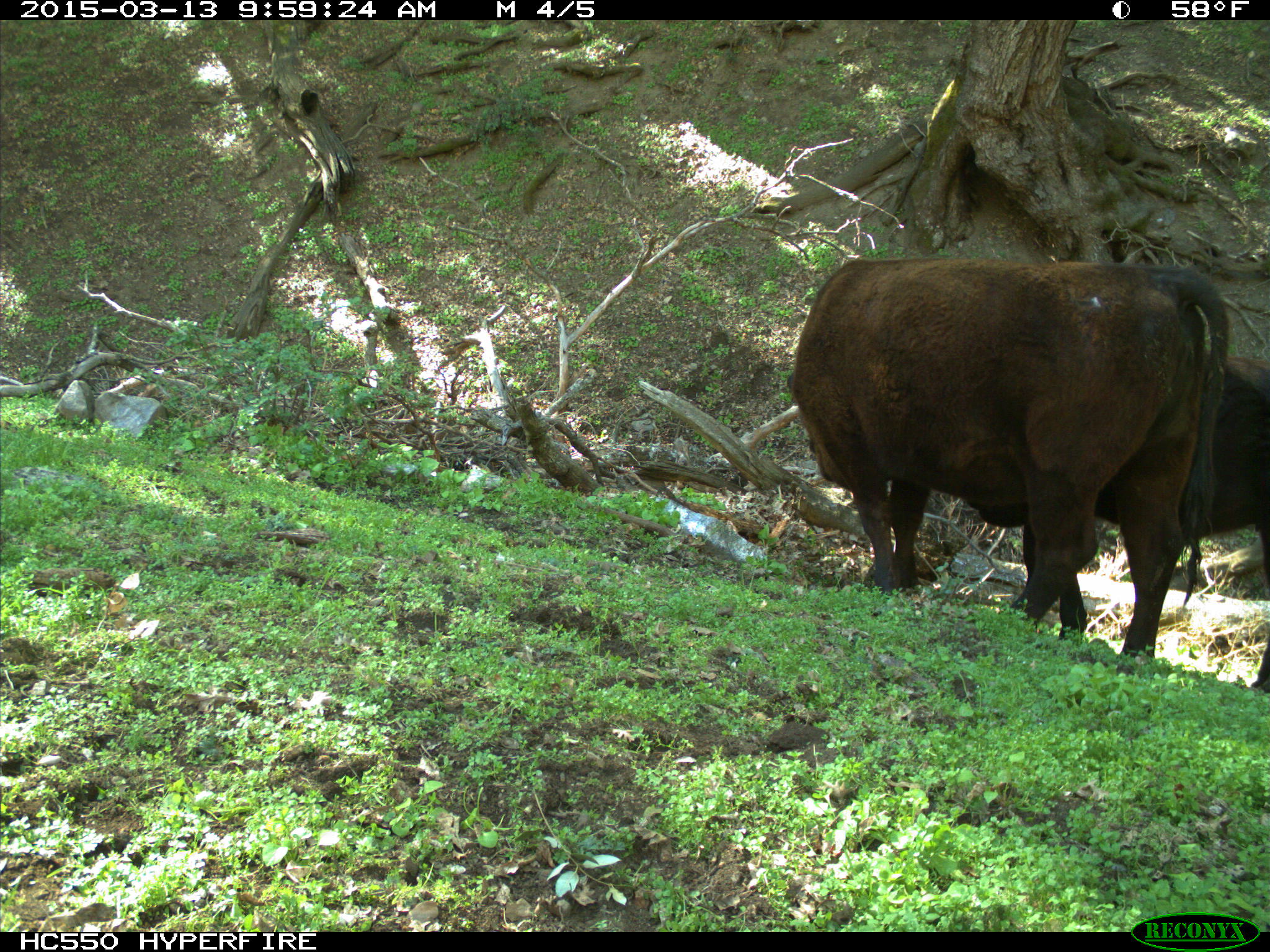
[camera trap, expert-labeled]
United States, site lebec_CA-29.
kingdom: Animalia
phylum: Chordata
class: Mammalia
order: Artiodactyla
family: Bovidae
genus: Bos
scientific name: Bos taurus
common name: domestic cow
Bos taurus (domestic cow).